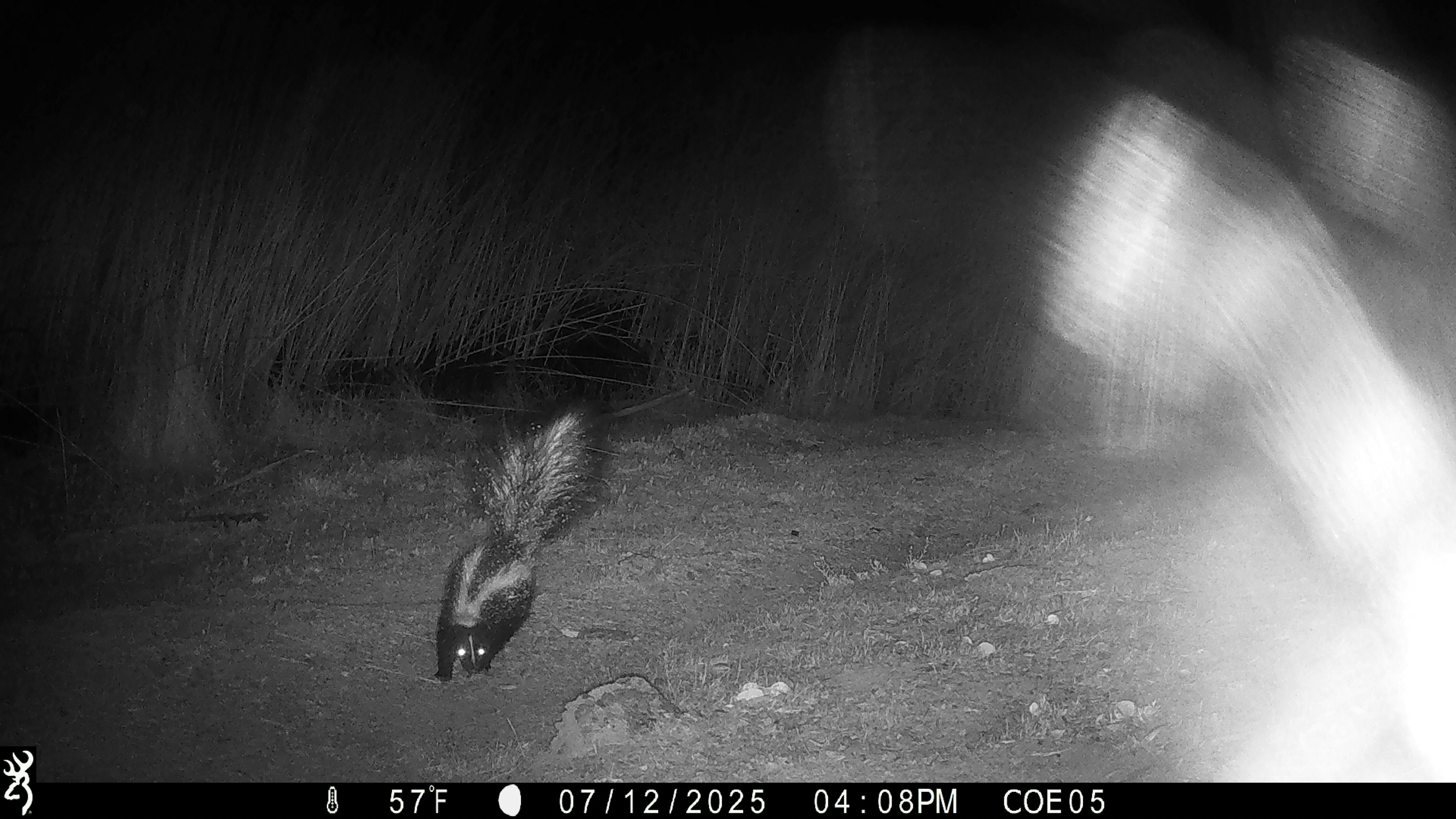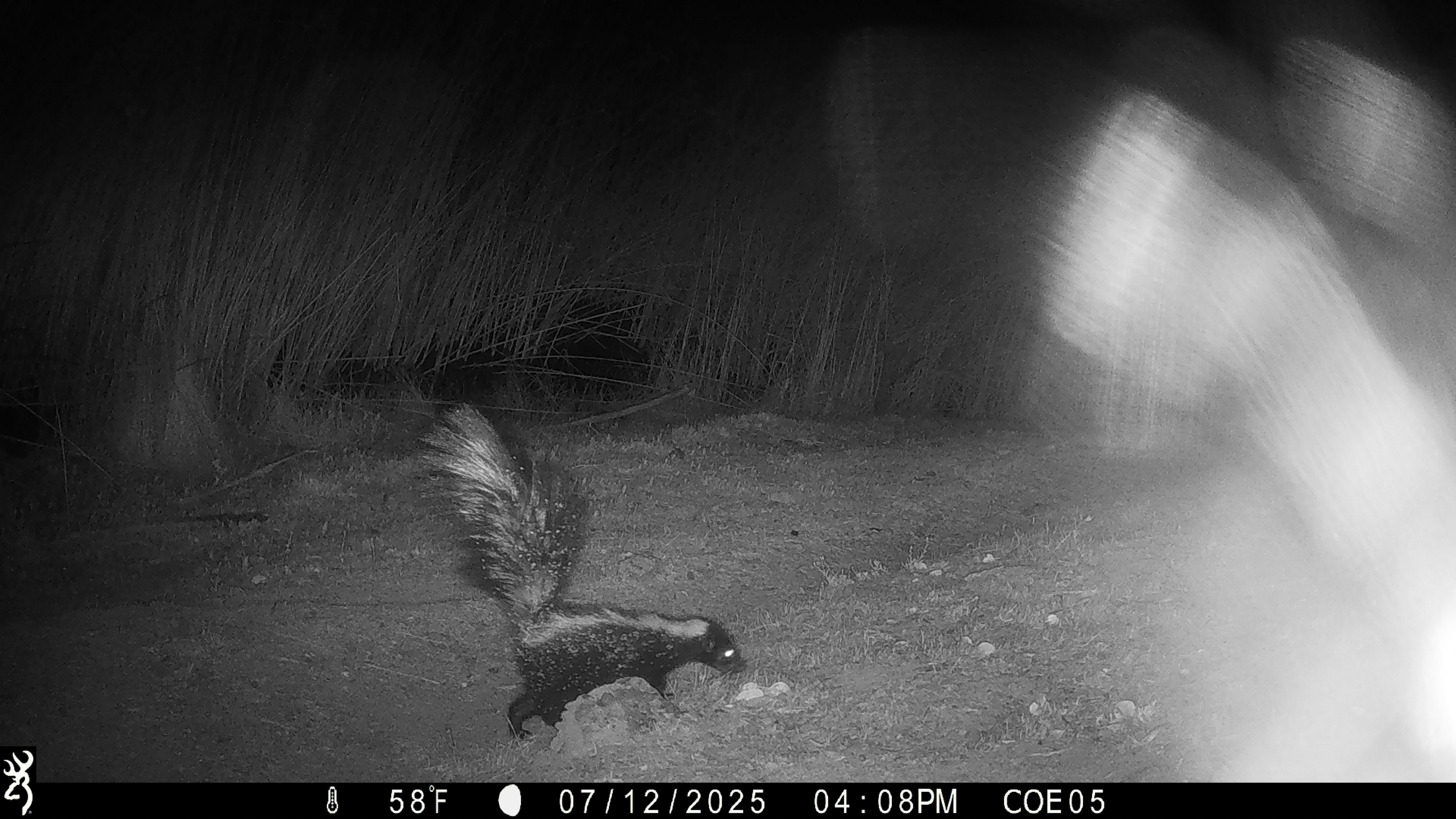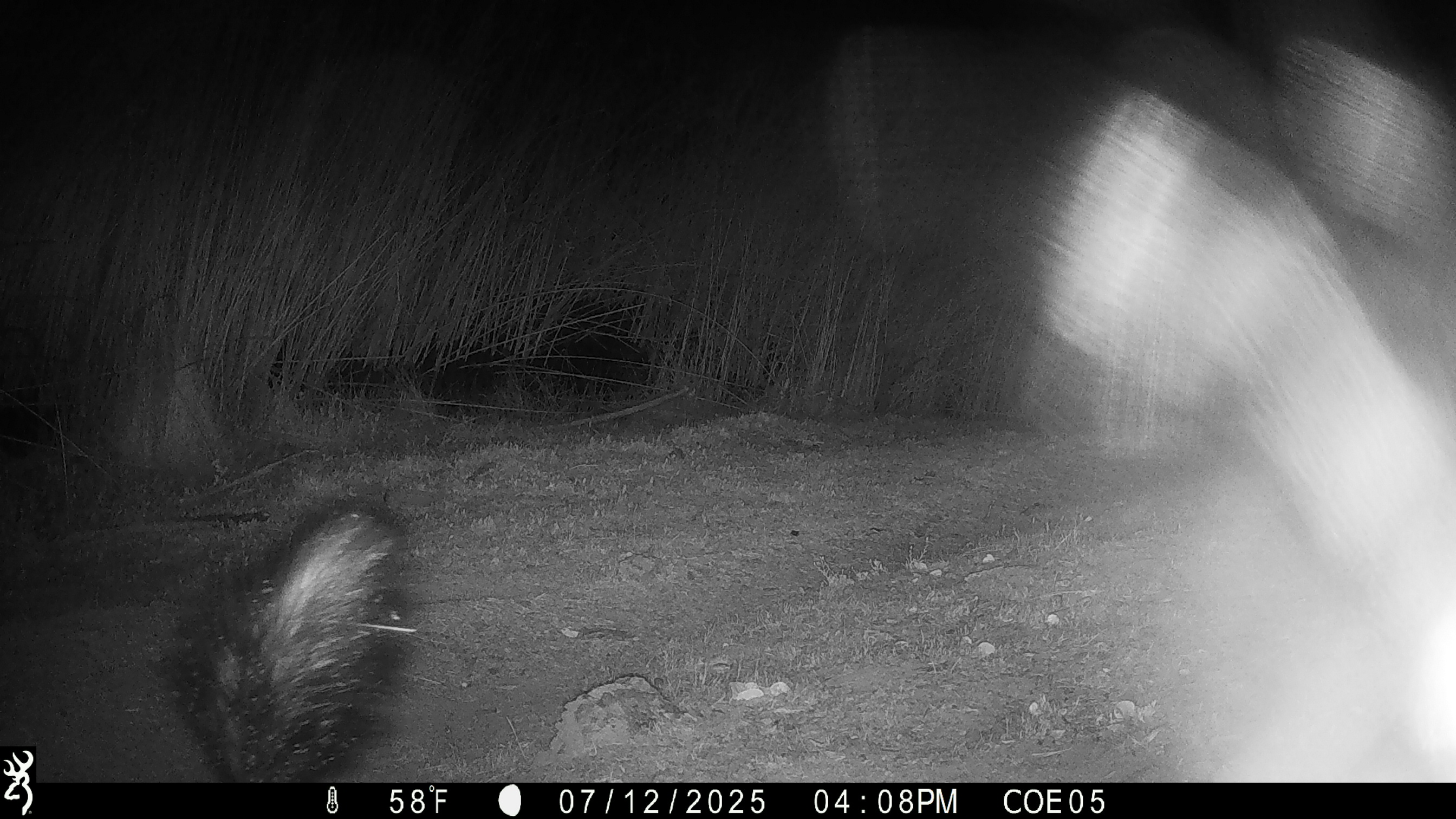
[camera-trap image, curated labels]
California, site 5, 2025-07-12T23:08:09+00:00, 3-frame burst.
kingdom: Animalia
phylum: Chordata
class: Mammalia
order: Carnivora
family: Mephitidae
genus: Mephitis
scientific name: Mephitis mephitis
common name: striped skunk